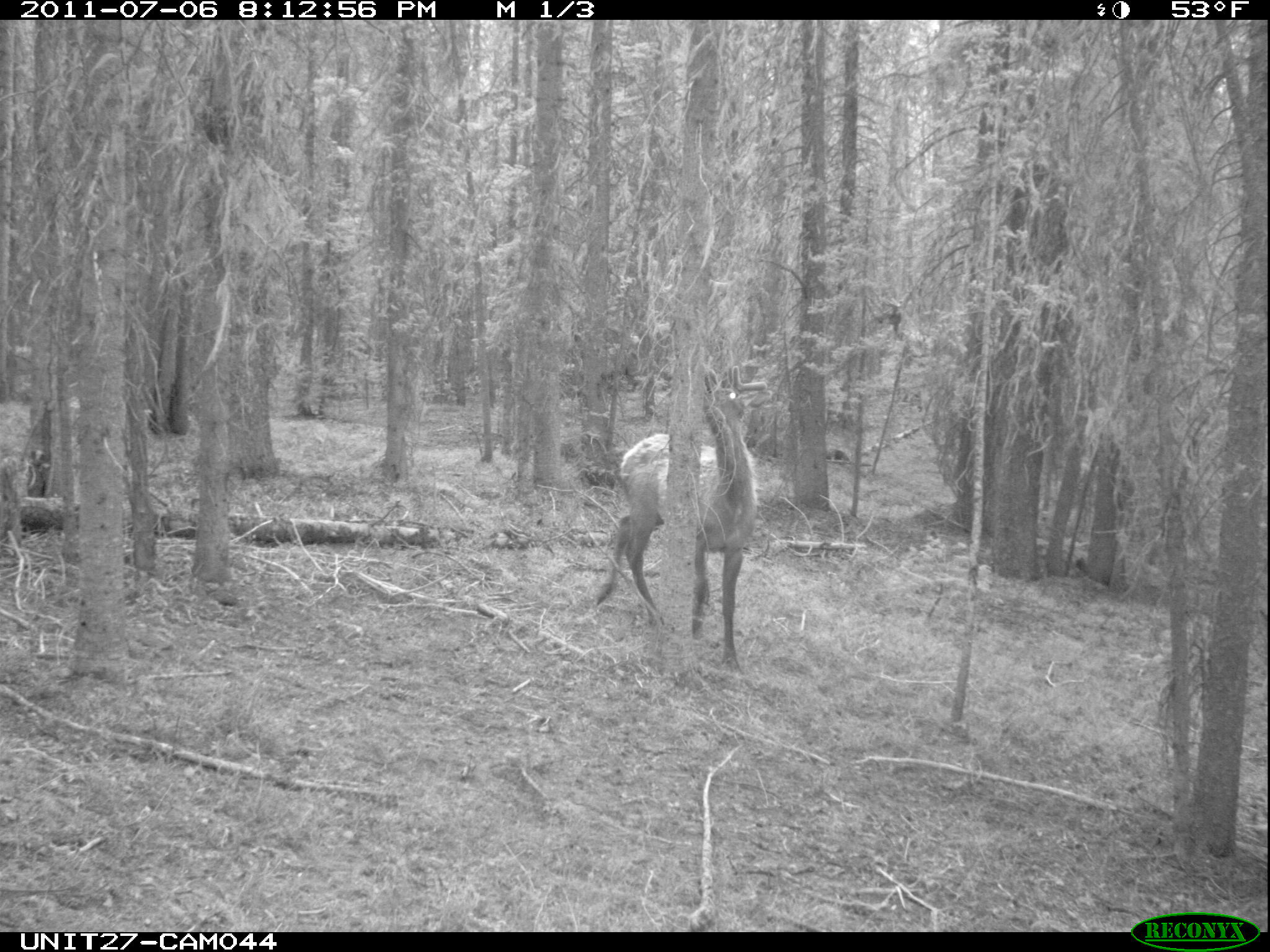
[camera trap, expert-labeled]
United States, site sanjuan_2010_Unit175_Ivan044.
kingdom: Animalia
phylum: Chordata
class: Mammalia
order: Artiodactyla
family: Cervidae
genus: Cervus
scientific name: Cervus elaphus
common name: red deer